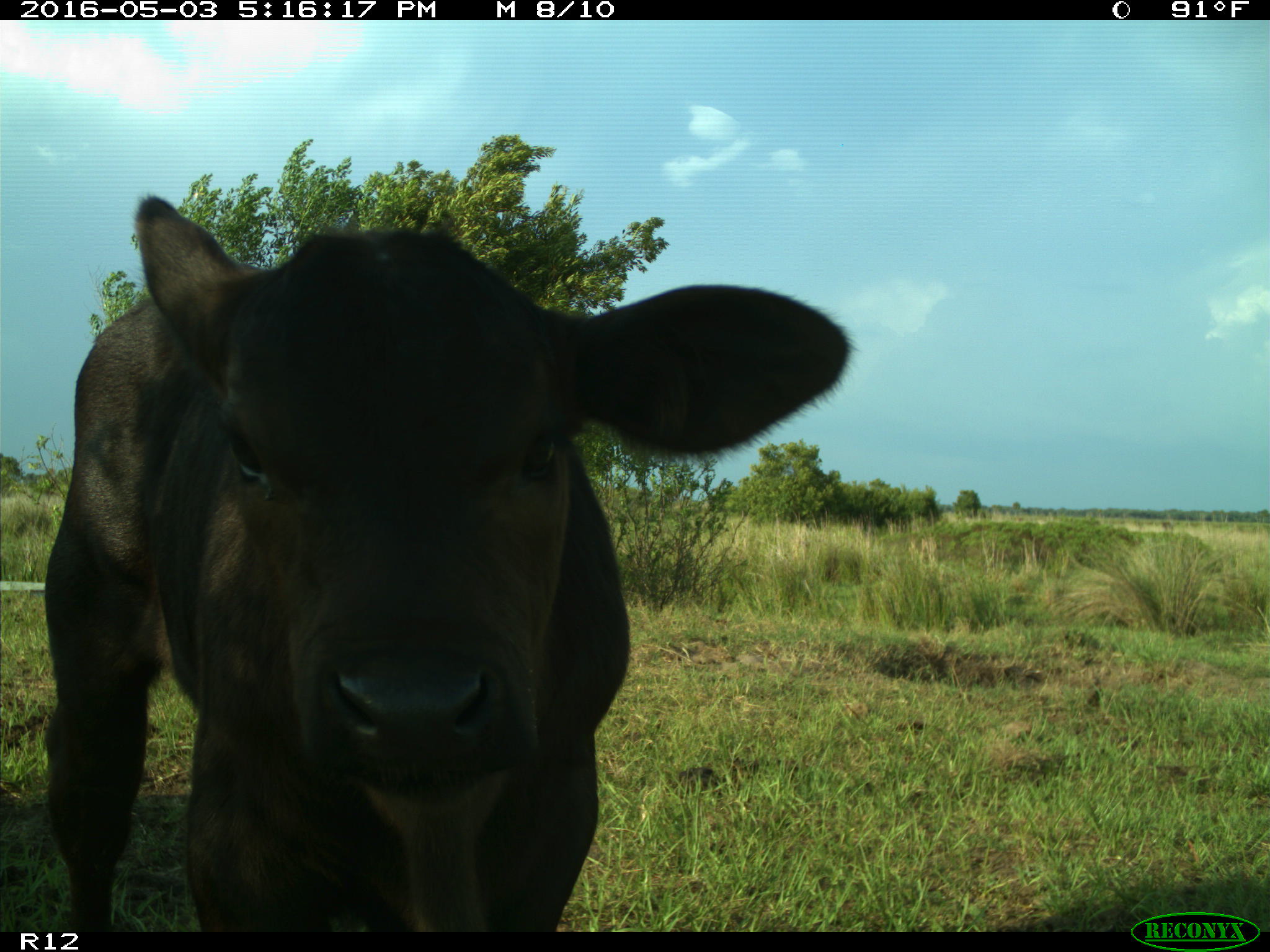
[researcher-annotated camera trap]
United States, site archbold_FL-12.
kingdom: Animalia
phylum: Chordata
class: Mammalia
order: Artiodactyla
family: Bovidae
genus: Bos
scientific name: Bos taurus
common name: domestic cow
Bos taurus (domestic cow).